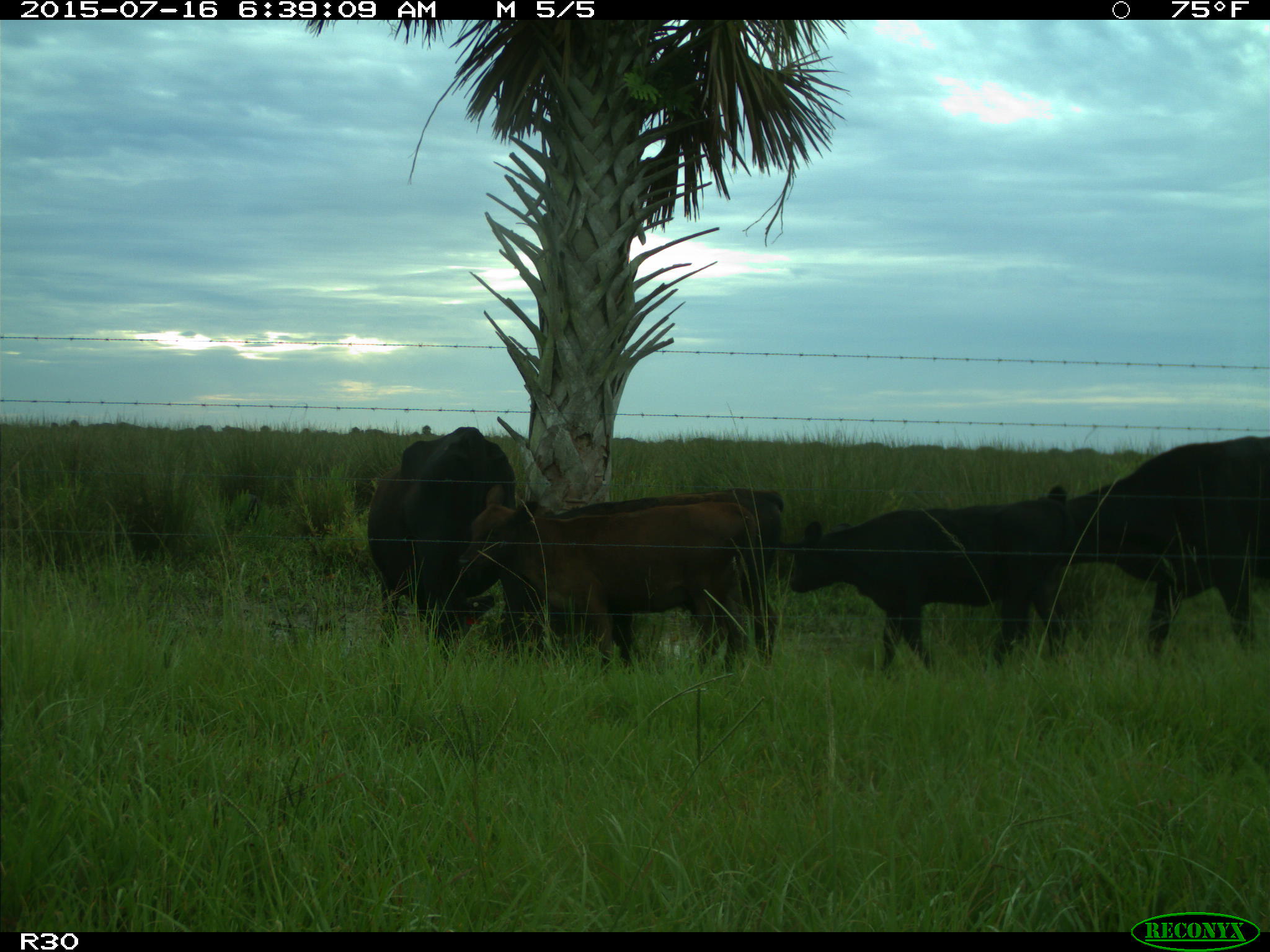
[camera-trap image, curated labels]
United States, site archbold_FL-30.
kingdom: Animalia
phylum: Chordata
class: Mammalia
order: Artiodactyla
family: Bovidae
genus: Bos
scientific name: Bos taurus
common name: domestic cow